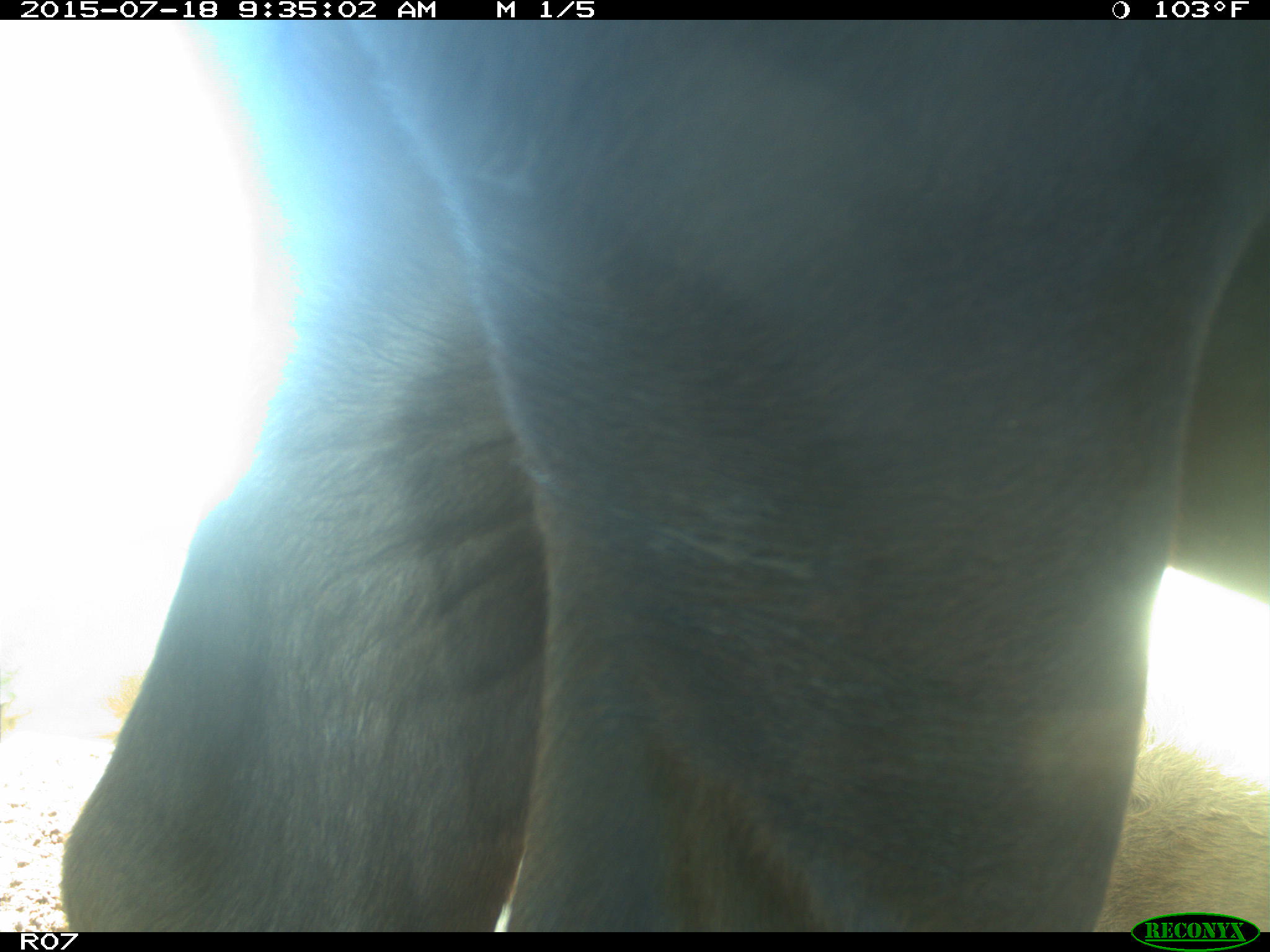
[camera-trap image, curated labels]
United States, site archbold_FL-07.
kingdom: Animalia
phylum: Chordata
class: Mammalia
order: Artiodactyla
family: Bovidae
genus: Bos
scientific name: Bos taurus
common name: domestic cow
Bos taurus (domestic cow).